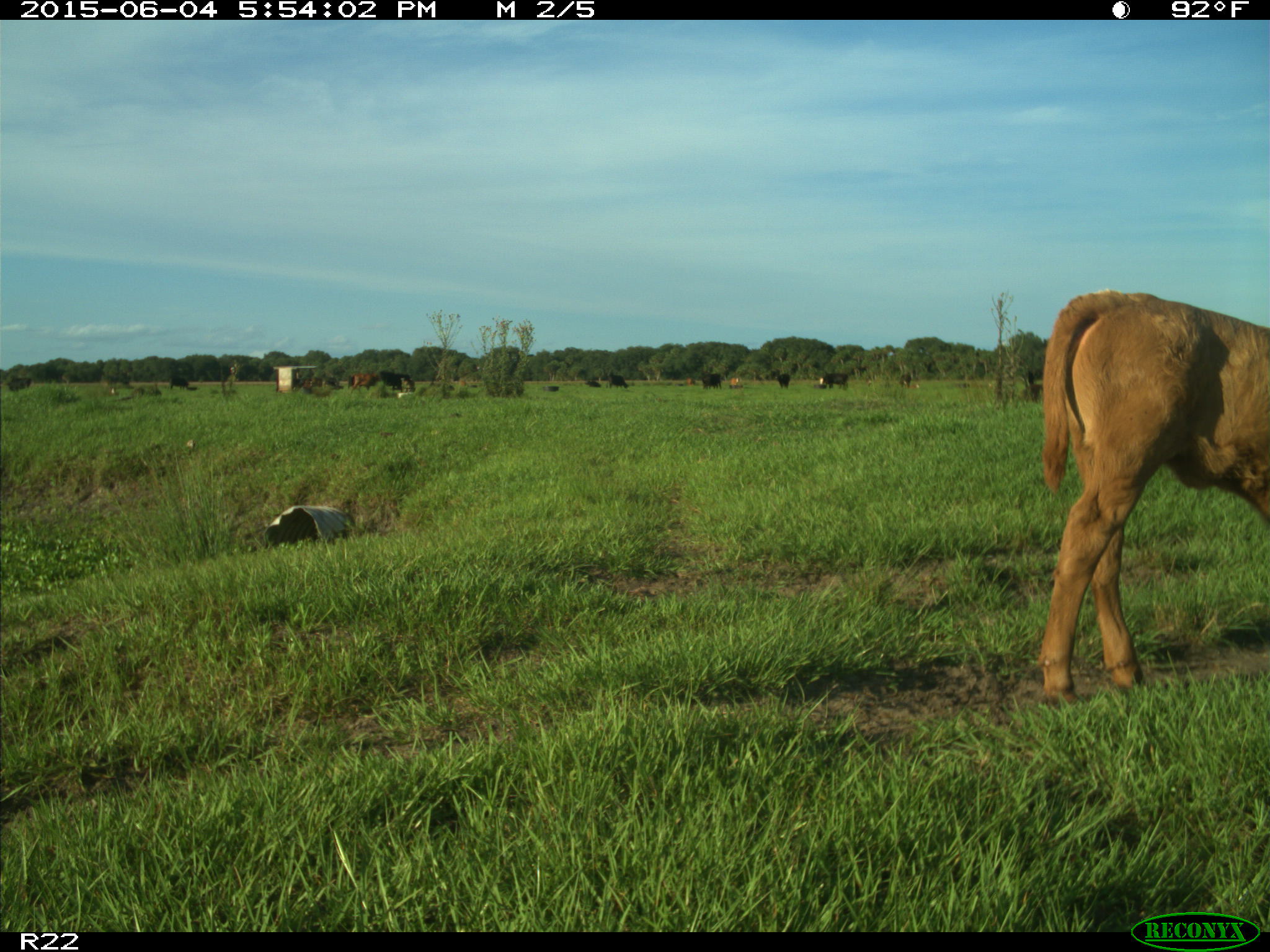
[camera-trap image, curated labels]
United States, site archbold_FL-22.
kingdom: Animalia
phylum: Chordata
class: Mammalia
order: Artiodactyla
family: Bovidae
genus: Bos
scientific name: Bos taurus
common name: domestic cow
Bos taurus (domestic cow).